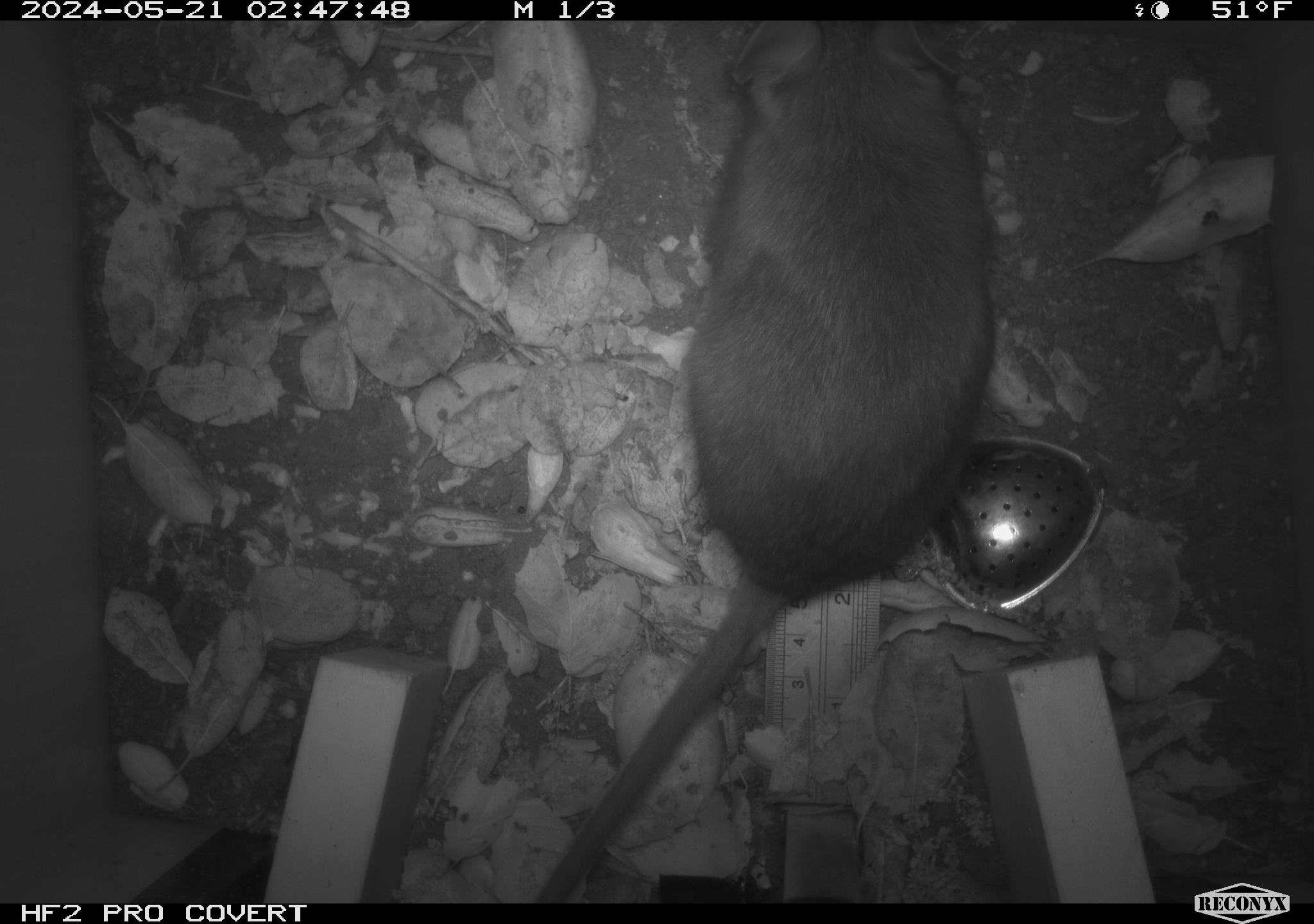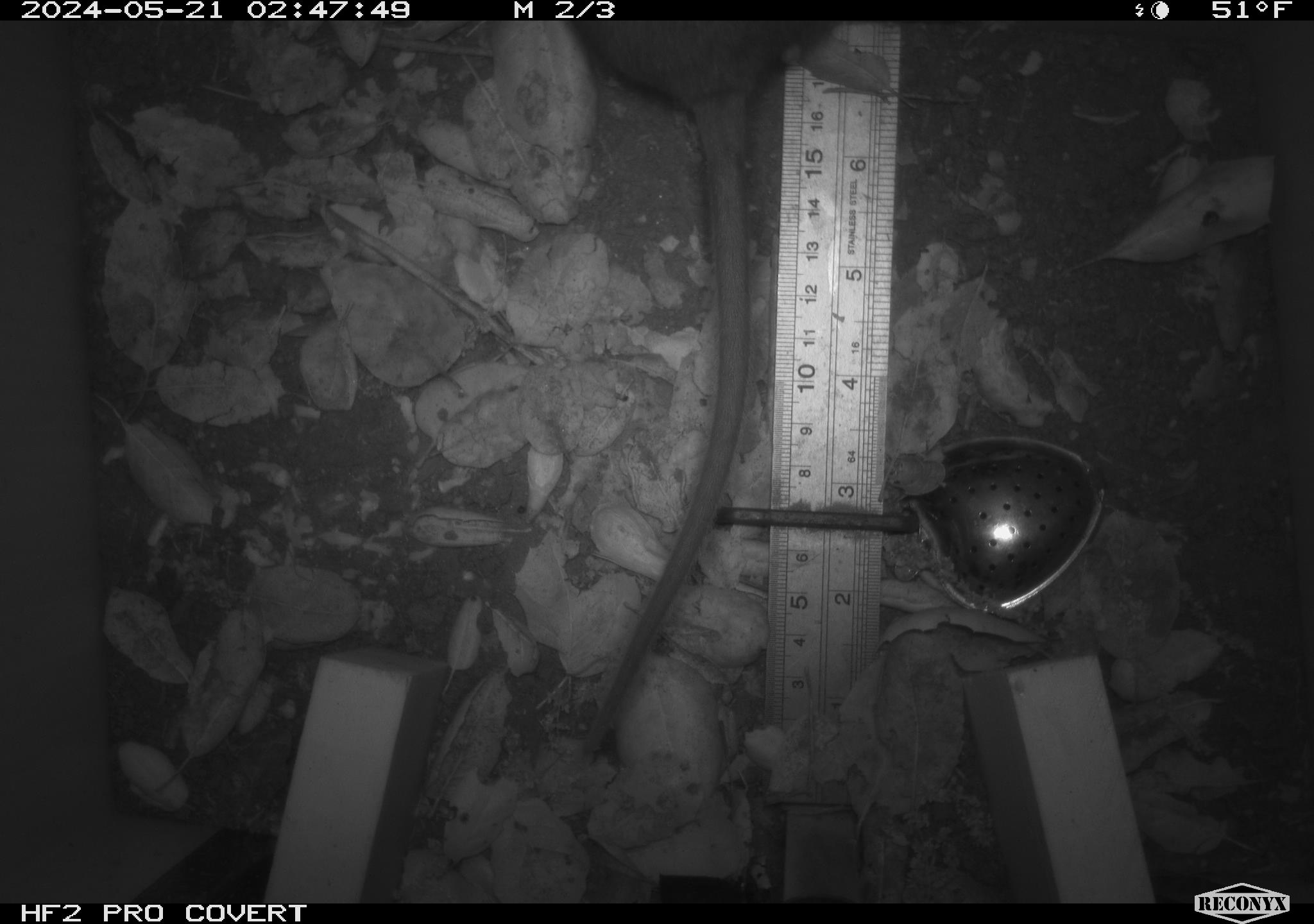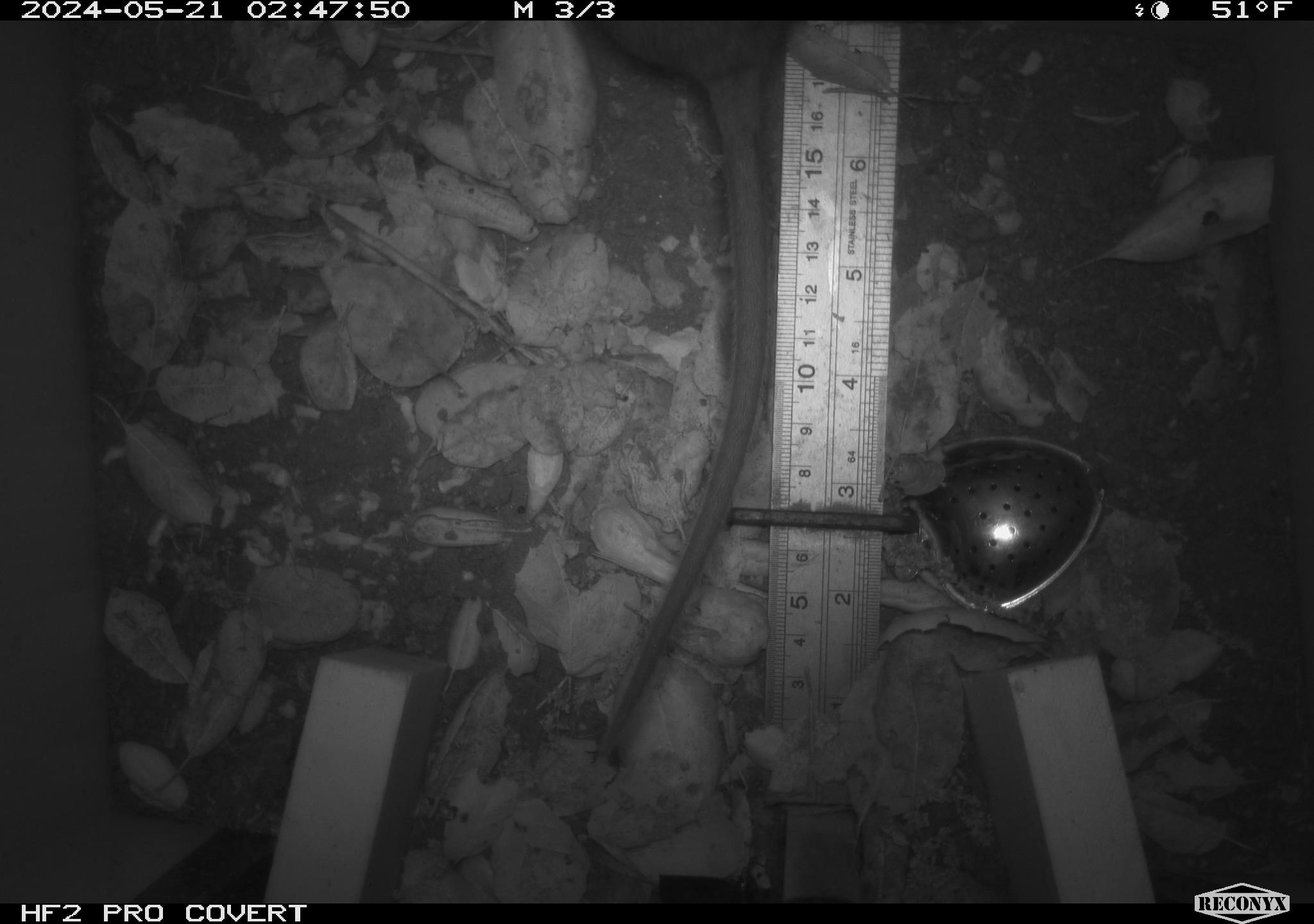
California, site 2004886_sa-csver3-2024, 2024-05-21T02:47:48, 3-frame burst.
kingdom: Animalia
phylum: Chordata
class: Mammalia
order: Rodentia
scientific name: Rodentia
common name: rodent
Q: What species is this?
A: Rodent (Rodentia).